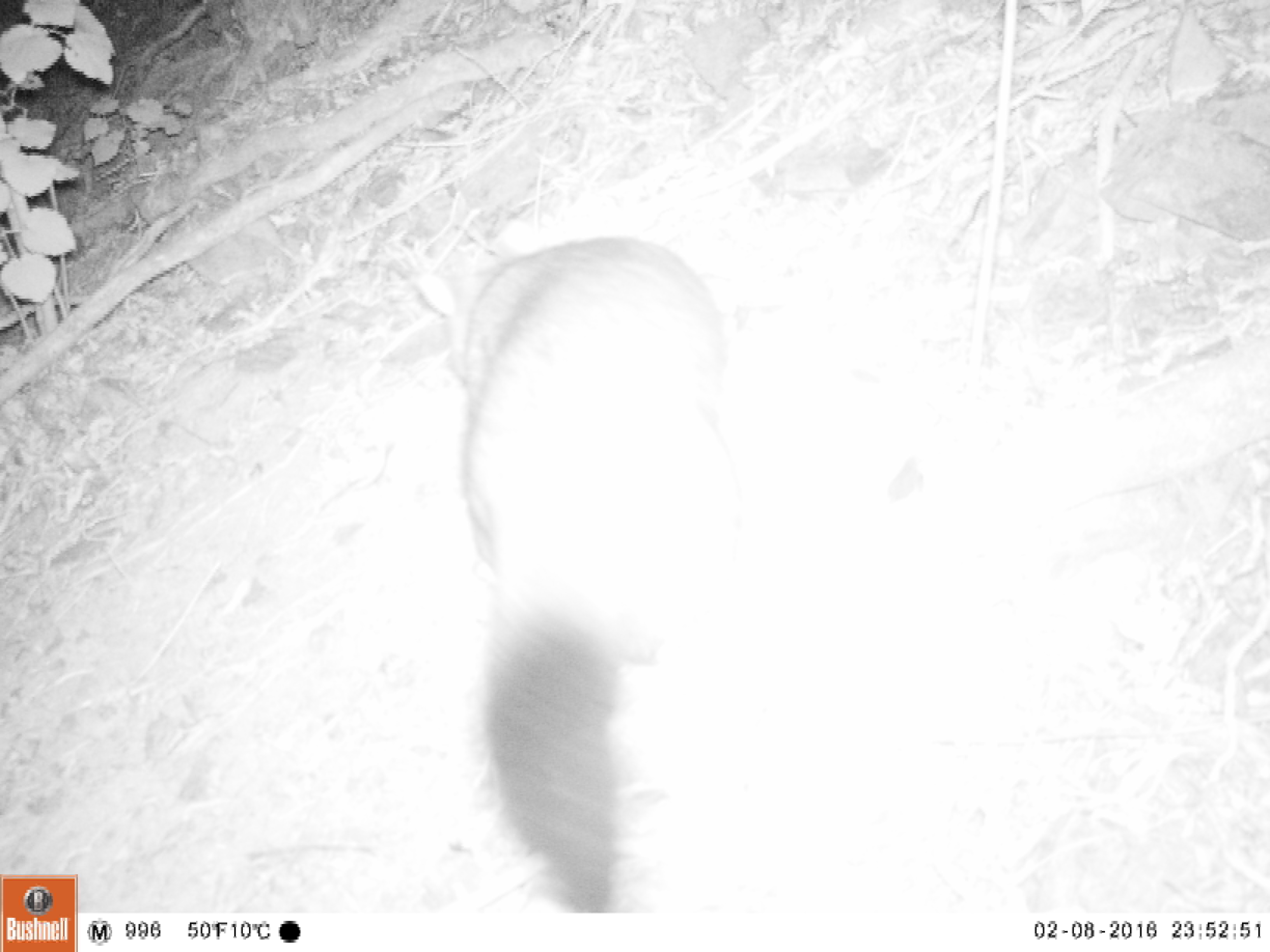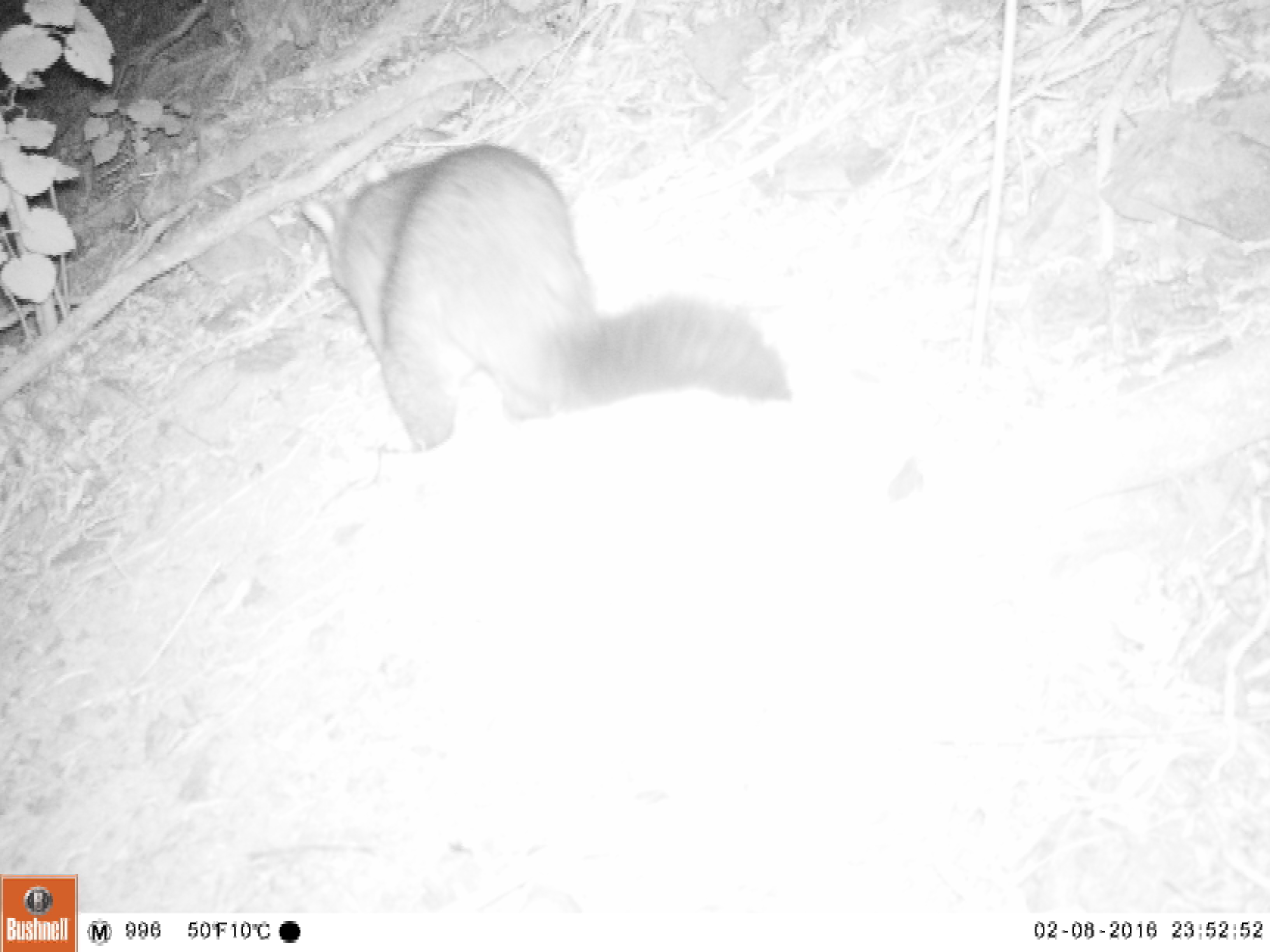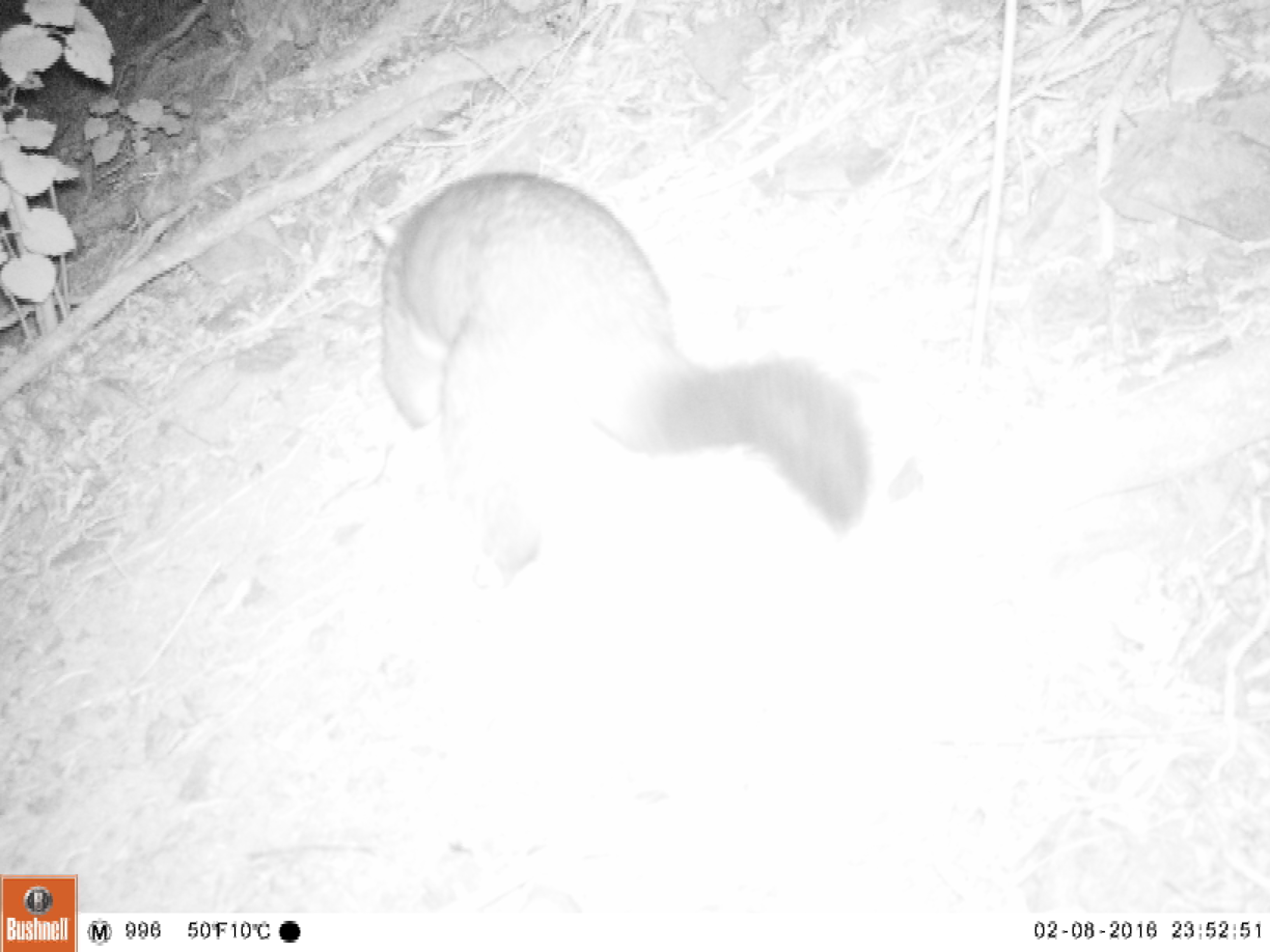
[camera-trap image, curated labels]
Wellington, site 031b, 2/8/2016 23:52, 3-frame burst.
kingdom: Animalia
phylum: Chordata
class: Mammalia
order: Didelphimorphia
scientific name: Didelphimorphia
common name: possum